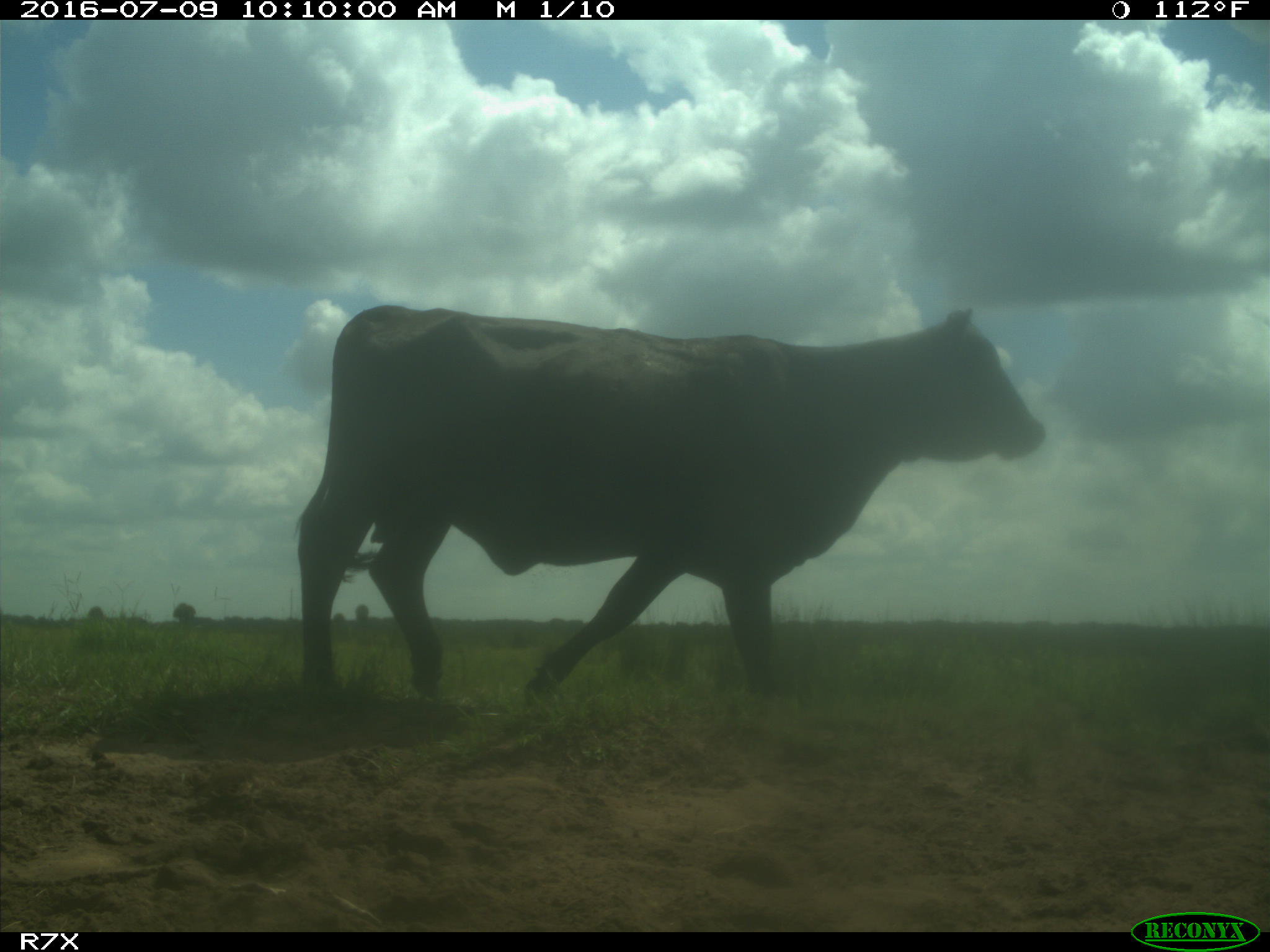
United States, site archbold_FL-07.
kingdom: Animalia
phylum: Chordata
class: Mammalia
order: Artiodactyla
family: Bovidae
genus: Bos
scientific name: Bos taurus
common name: domestic cow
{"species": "Bos taurus (domestic cow)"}